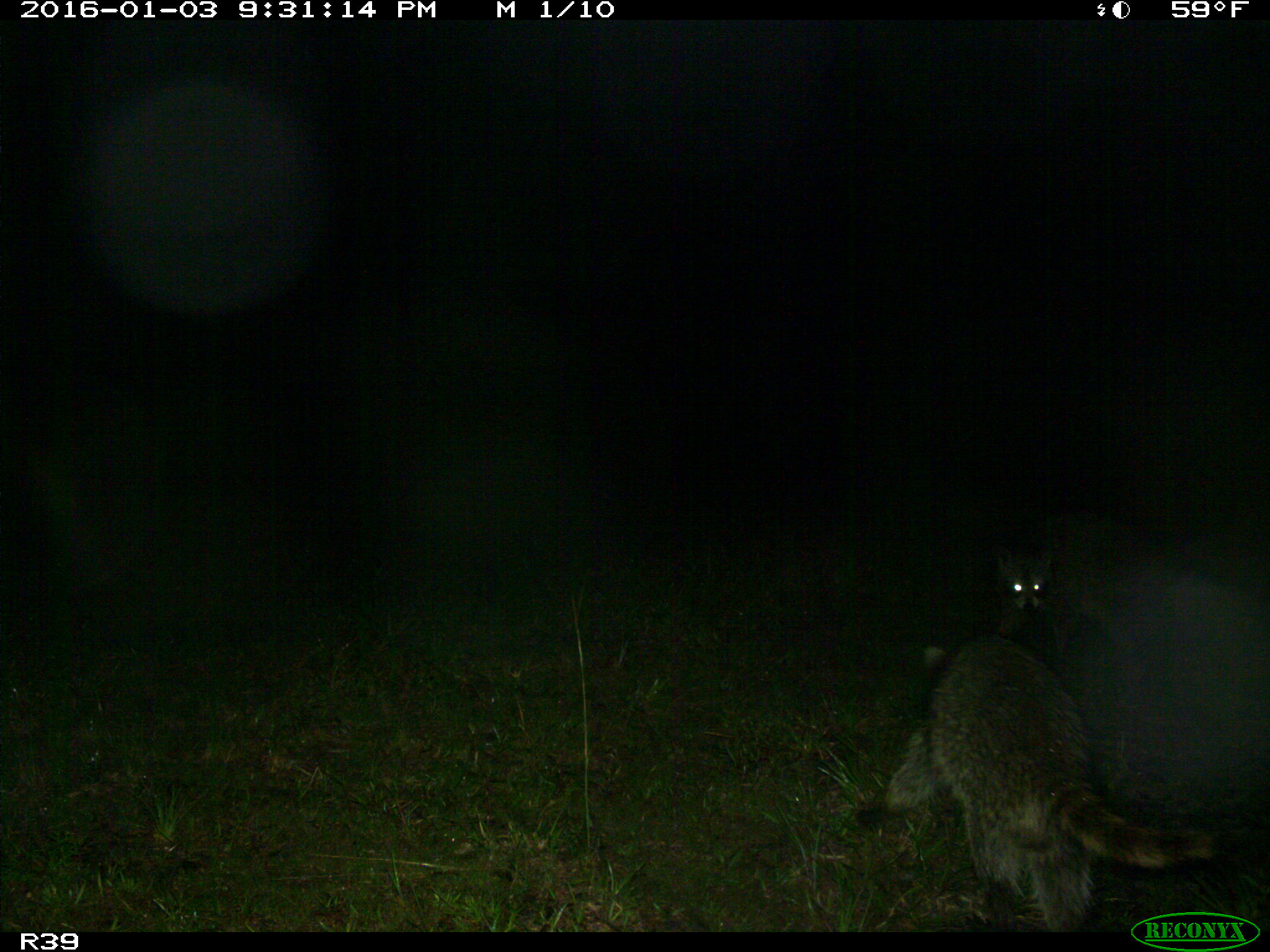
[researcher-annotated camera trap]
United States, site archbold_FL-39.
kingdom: Animalia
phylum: Chordata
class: Mammalia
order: Carnivora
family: Procyonidae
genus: Procyon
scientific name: Procyon lotor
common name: common raccoon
Procyon lotor (common raccoon).